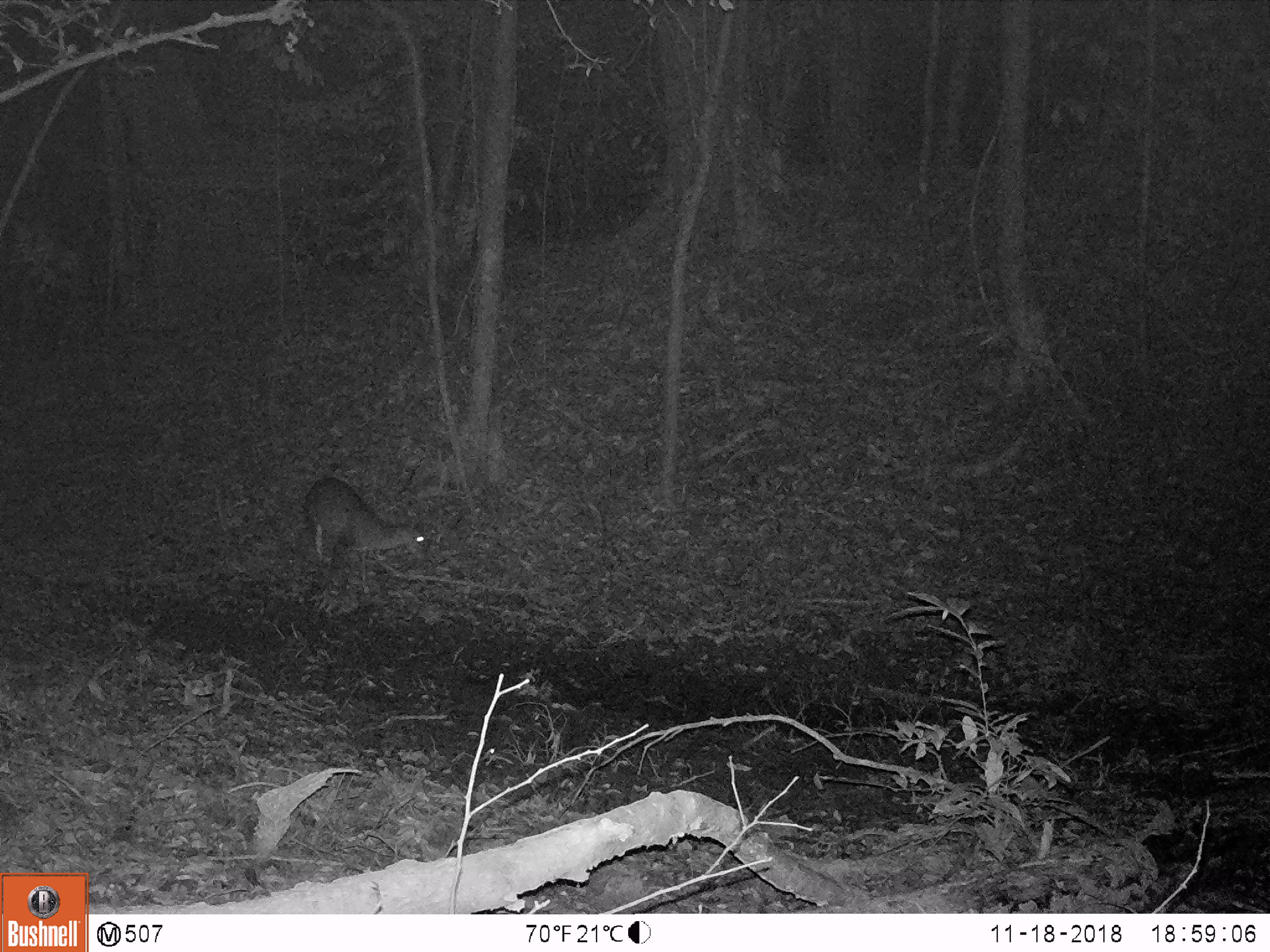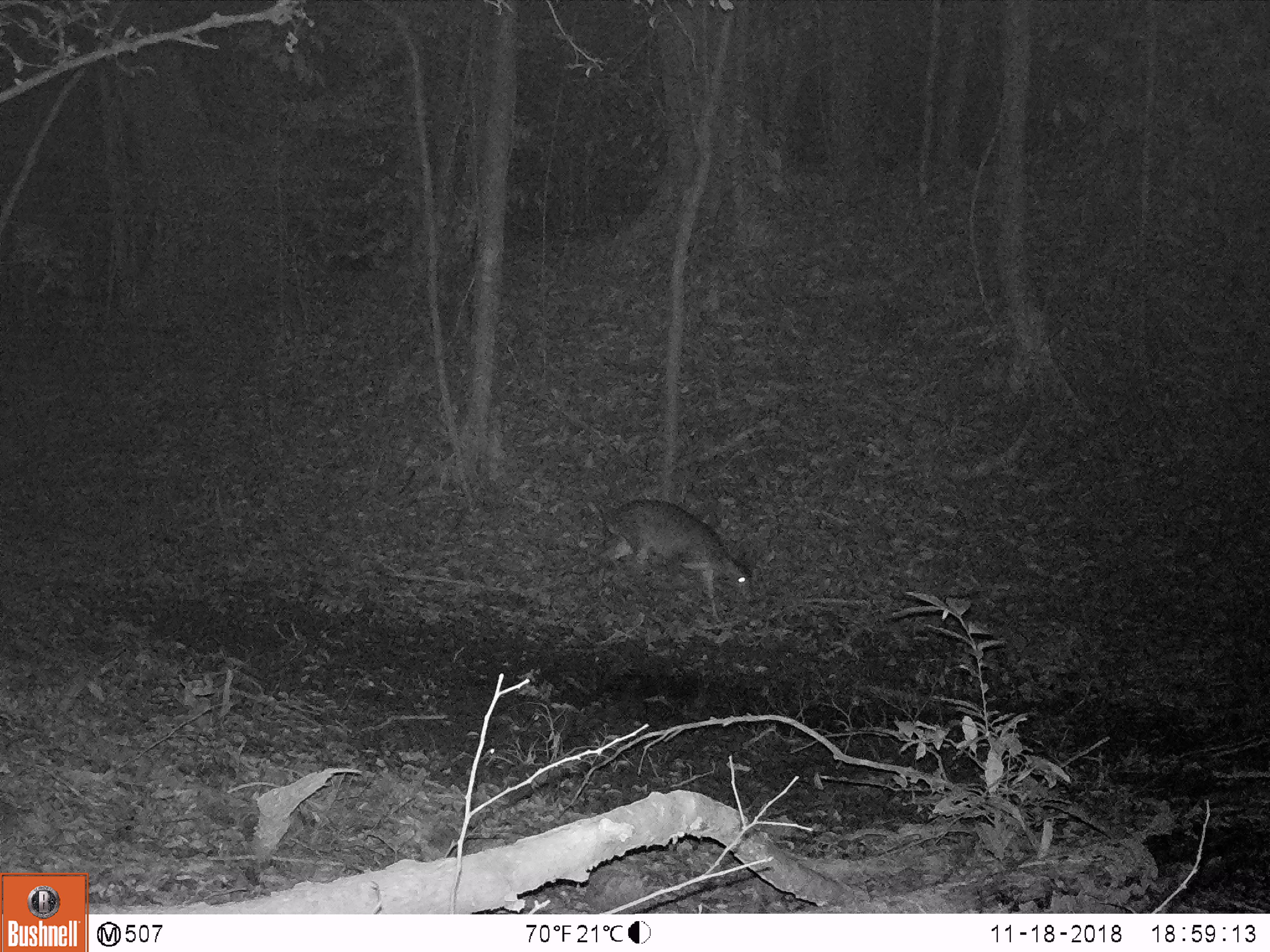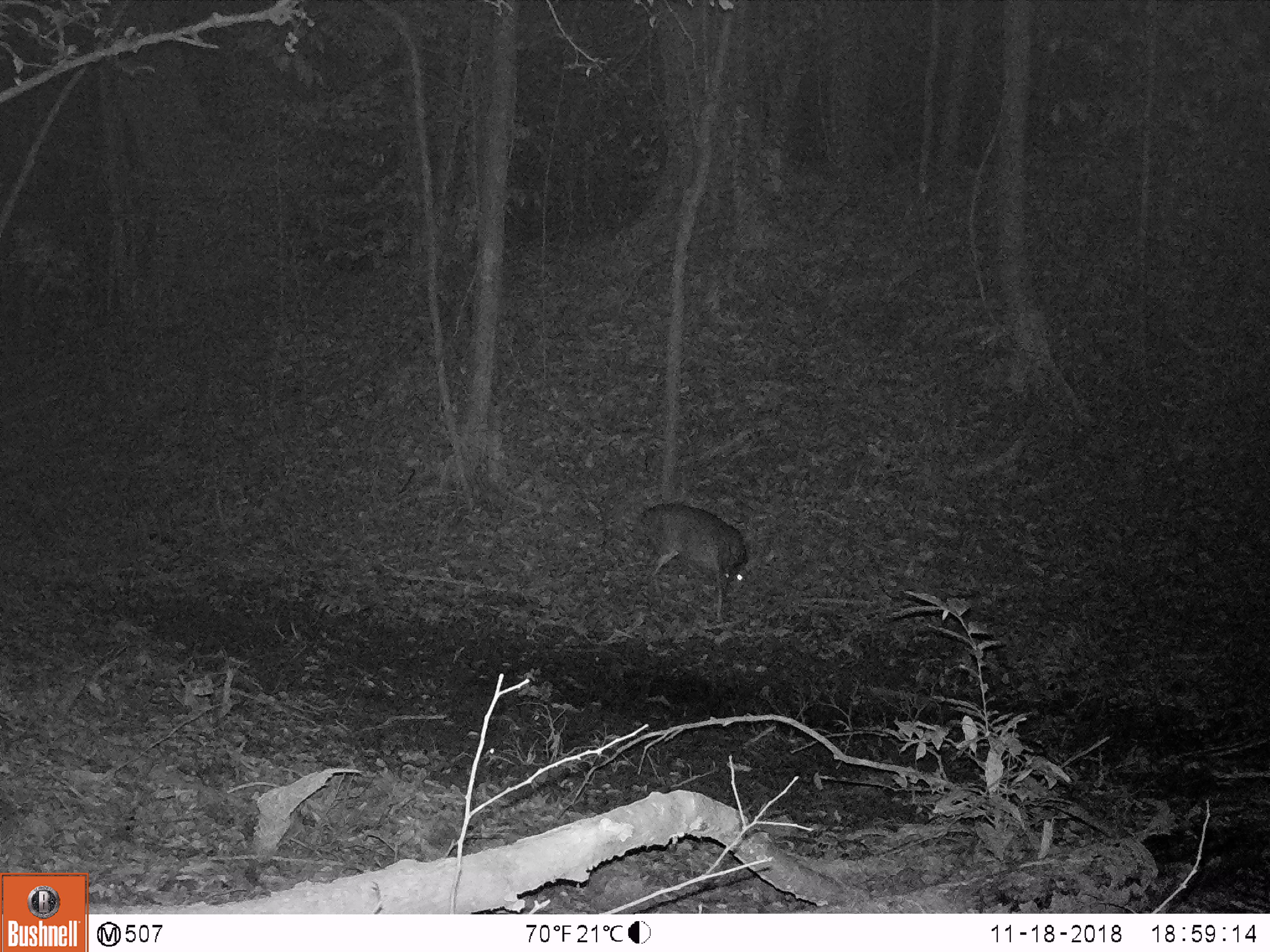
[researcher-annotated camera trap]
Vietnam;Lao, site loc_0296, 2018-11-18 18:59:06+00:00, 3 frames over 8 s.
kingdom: Animalia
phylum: Chordata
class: Mammalia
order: Artiodactyla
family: Cervidae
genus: Muntiacus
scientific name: Muntiacus vuquangensis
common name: large-antlered muntjac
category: large antlered muntjac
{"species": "large antlered muntjac (large-antlered muntjac) (Muntiacus vuquangensis)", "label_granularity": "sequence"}